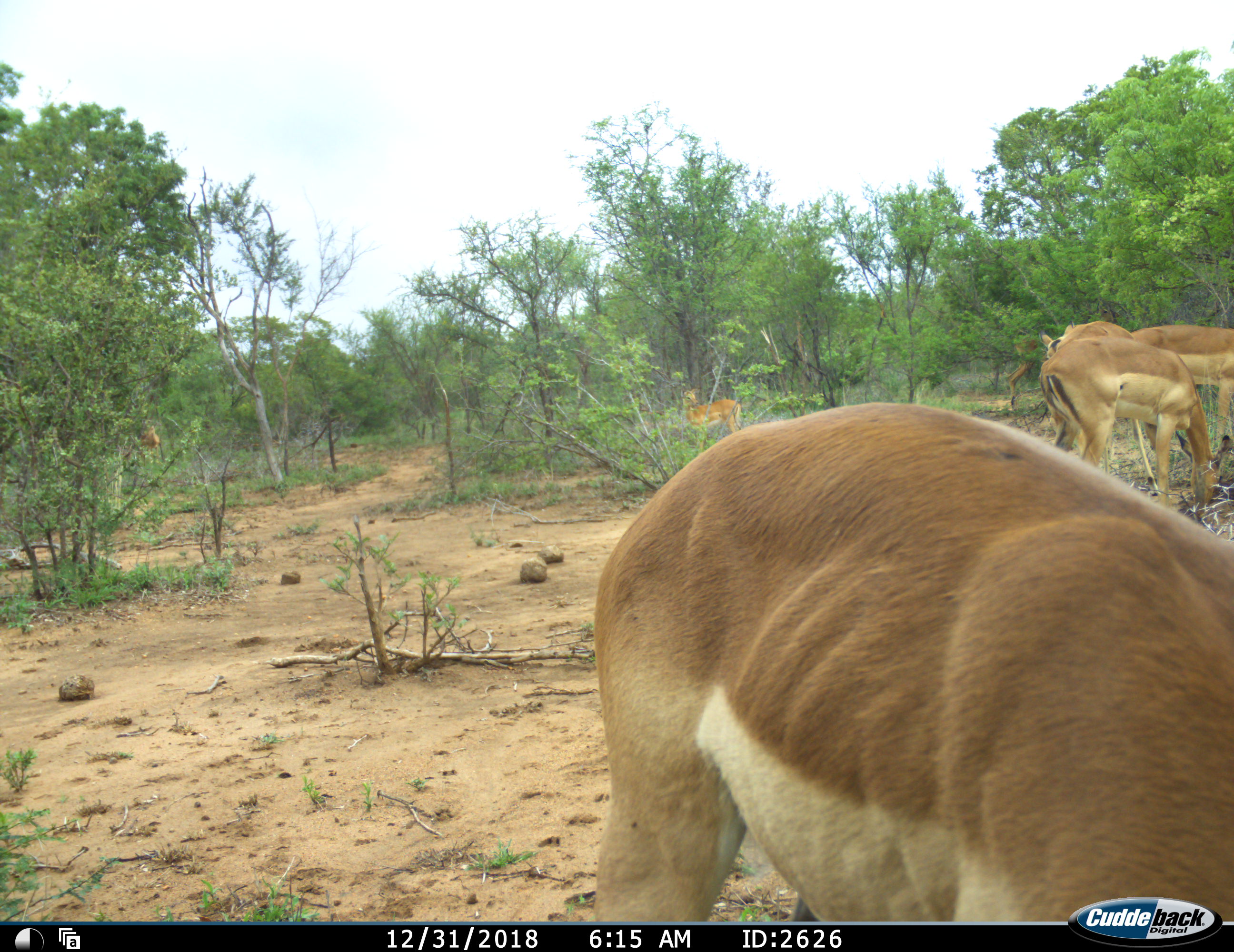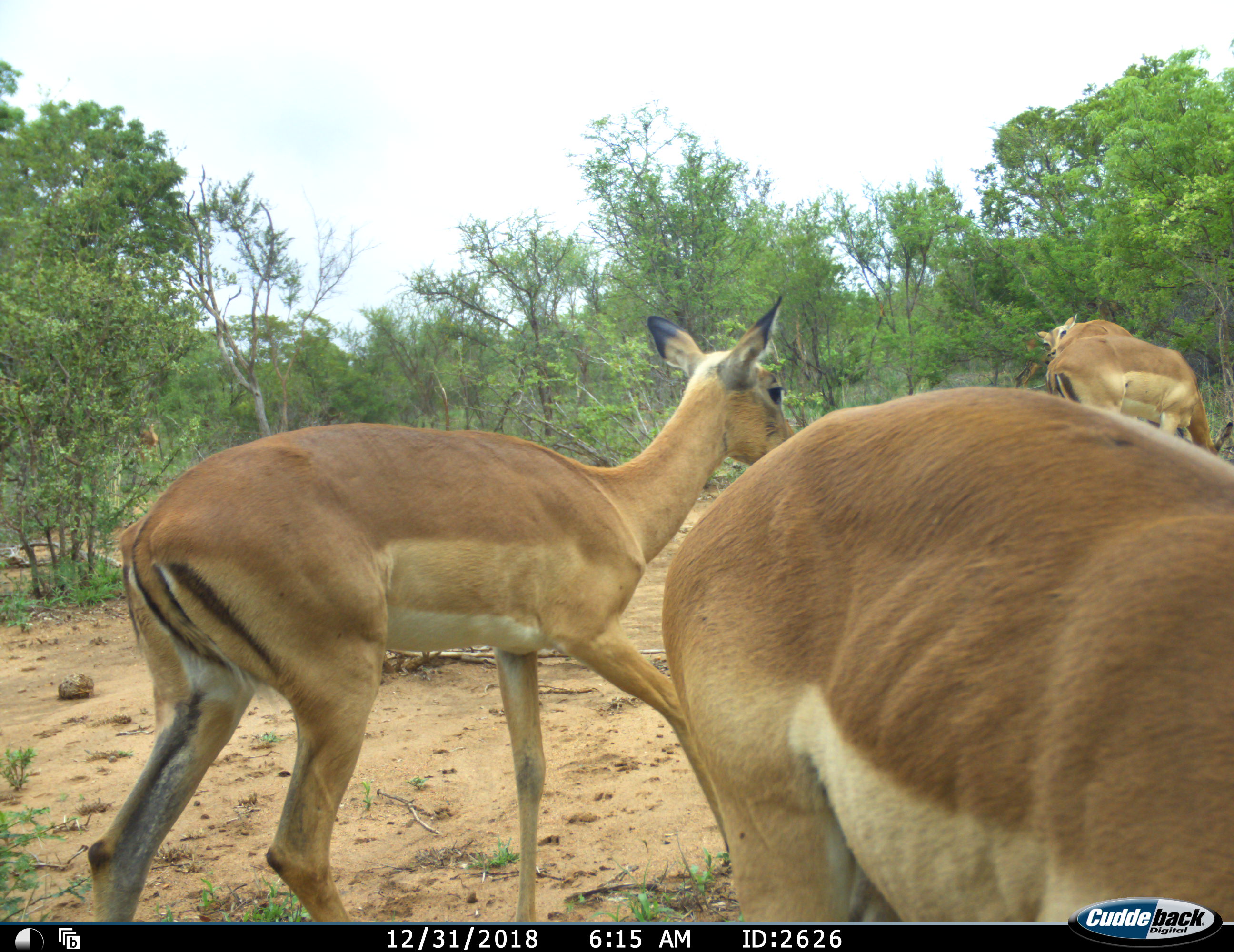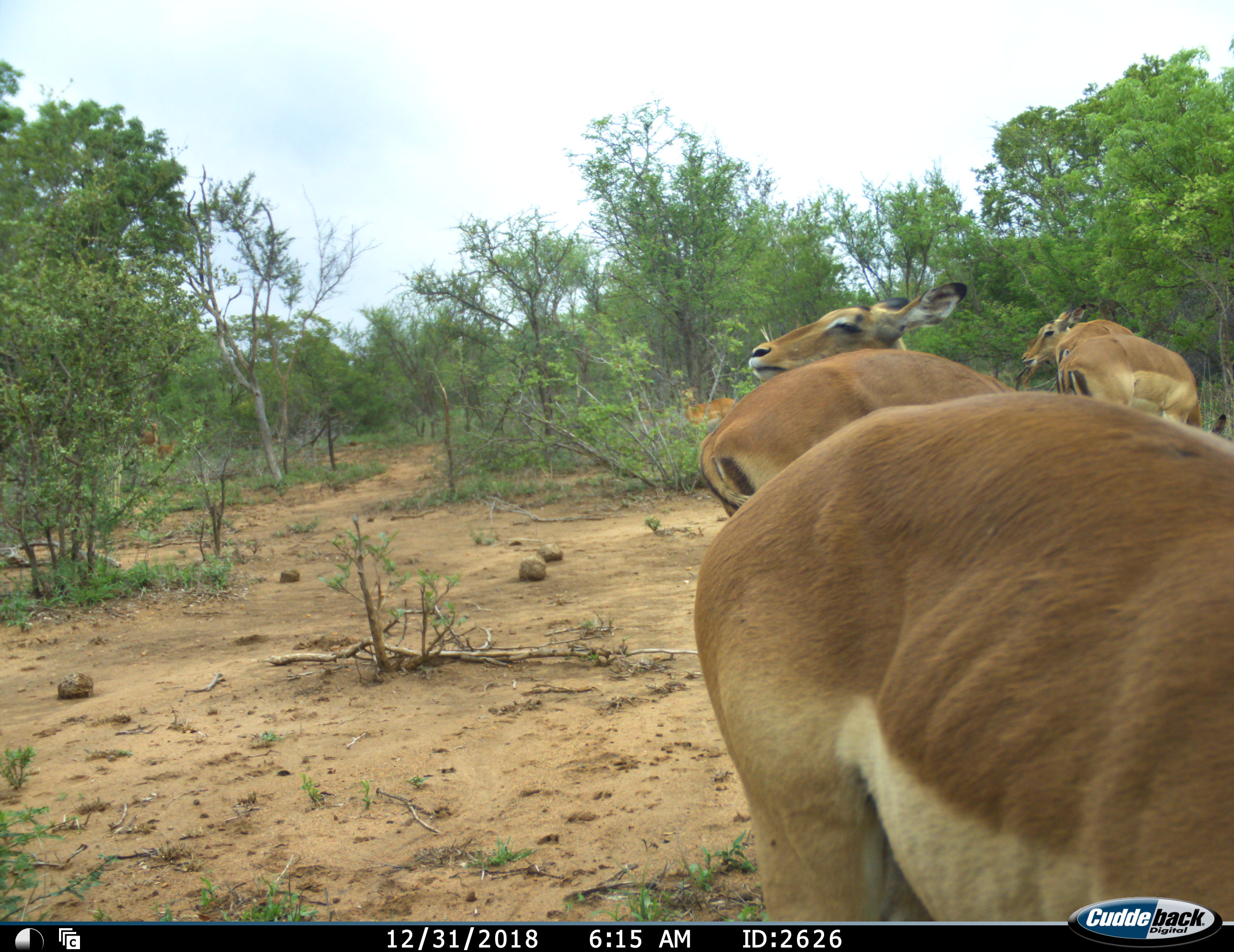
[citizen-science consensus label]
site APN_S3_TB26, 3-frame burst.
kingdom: Animalia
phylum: Chordata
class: Mammalia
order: Artiodactyla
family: Bovidae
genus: Aepyceros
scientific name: Aepyceros melampus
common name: impala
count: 6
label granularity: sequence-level